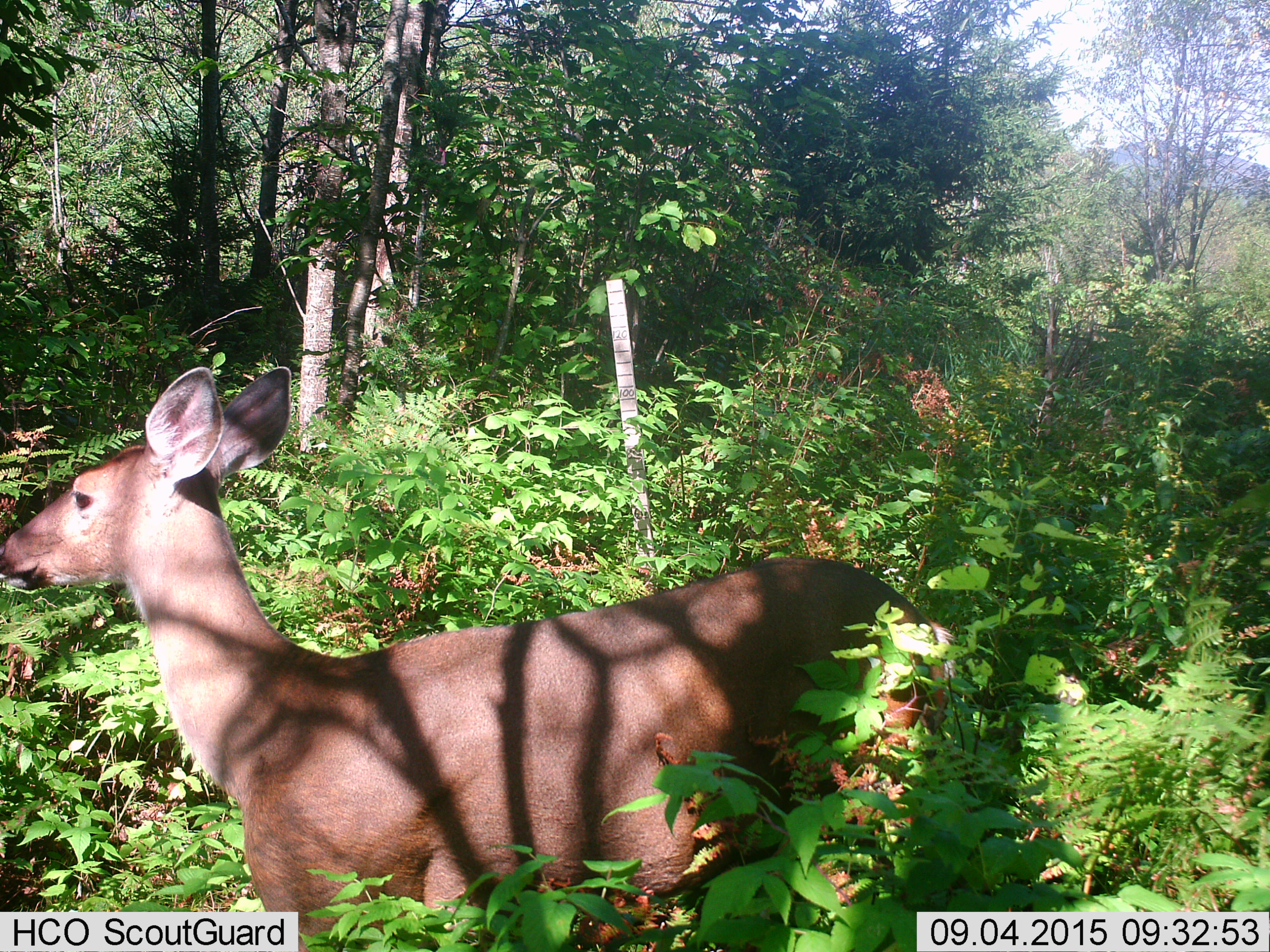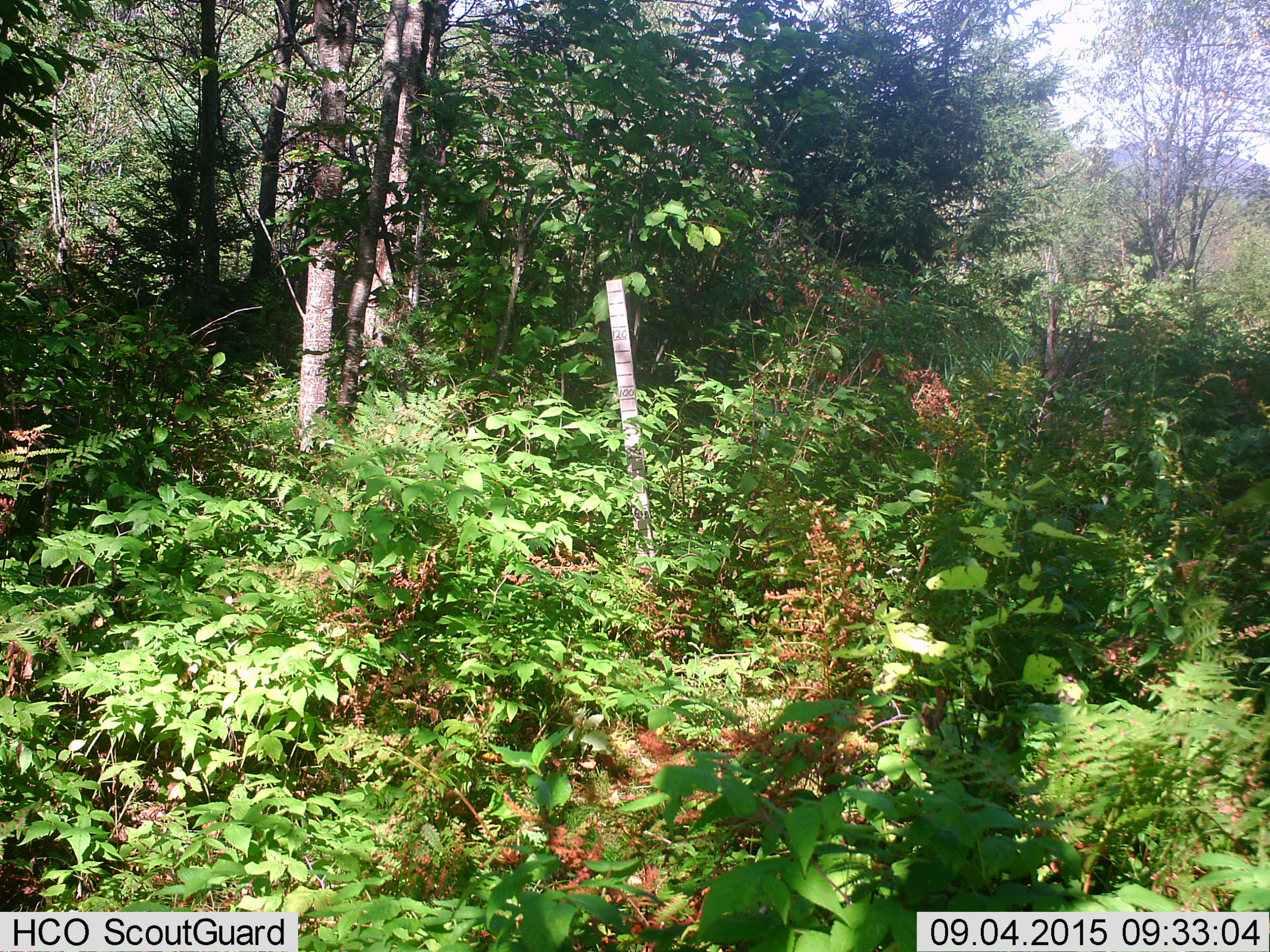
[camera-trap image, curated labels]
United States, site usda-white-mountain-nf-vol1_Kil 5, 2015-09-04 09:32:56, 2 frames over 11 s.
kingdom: Animalia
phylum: Chordata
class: Mammalia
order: Artiodactyla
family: Cervidae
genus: Odocoileus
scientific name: Odocoileus virginianus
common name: white-tailed deer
White-tailed deer (Odocoileus virginianus).